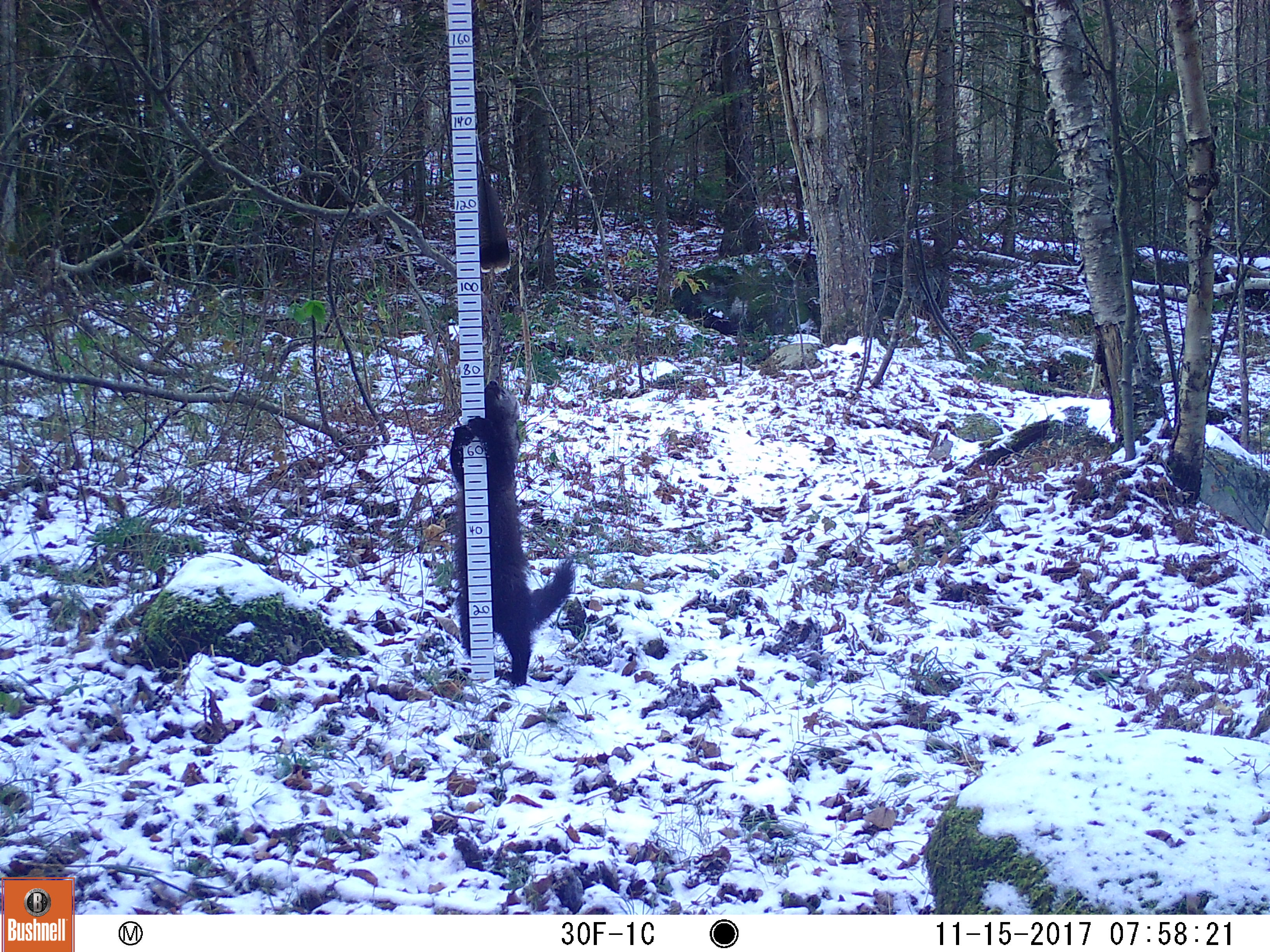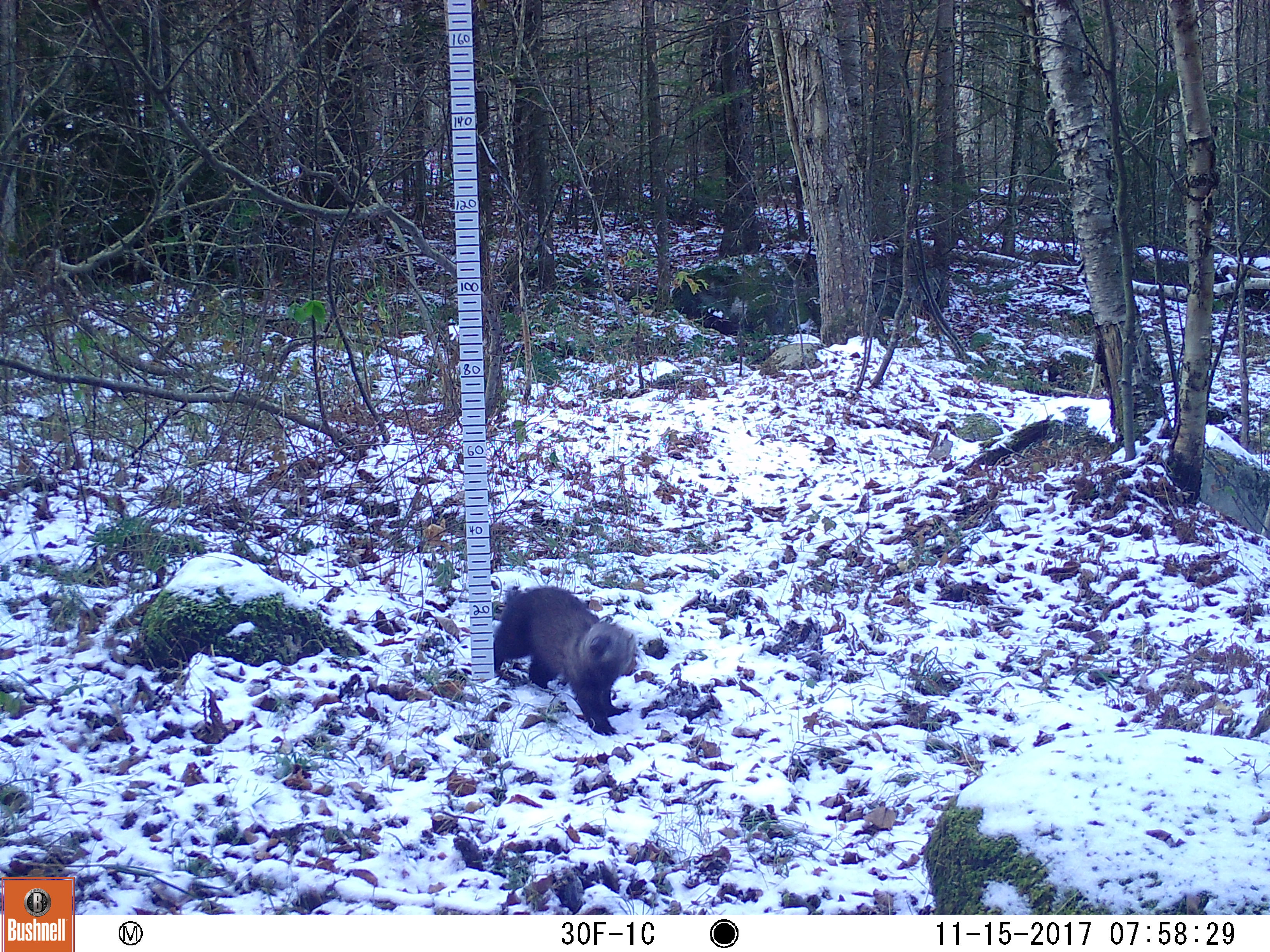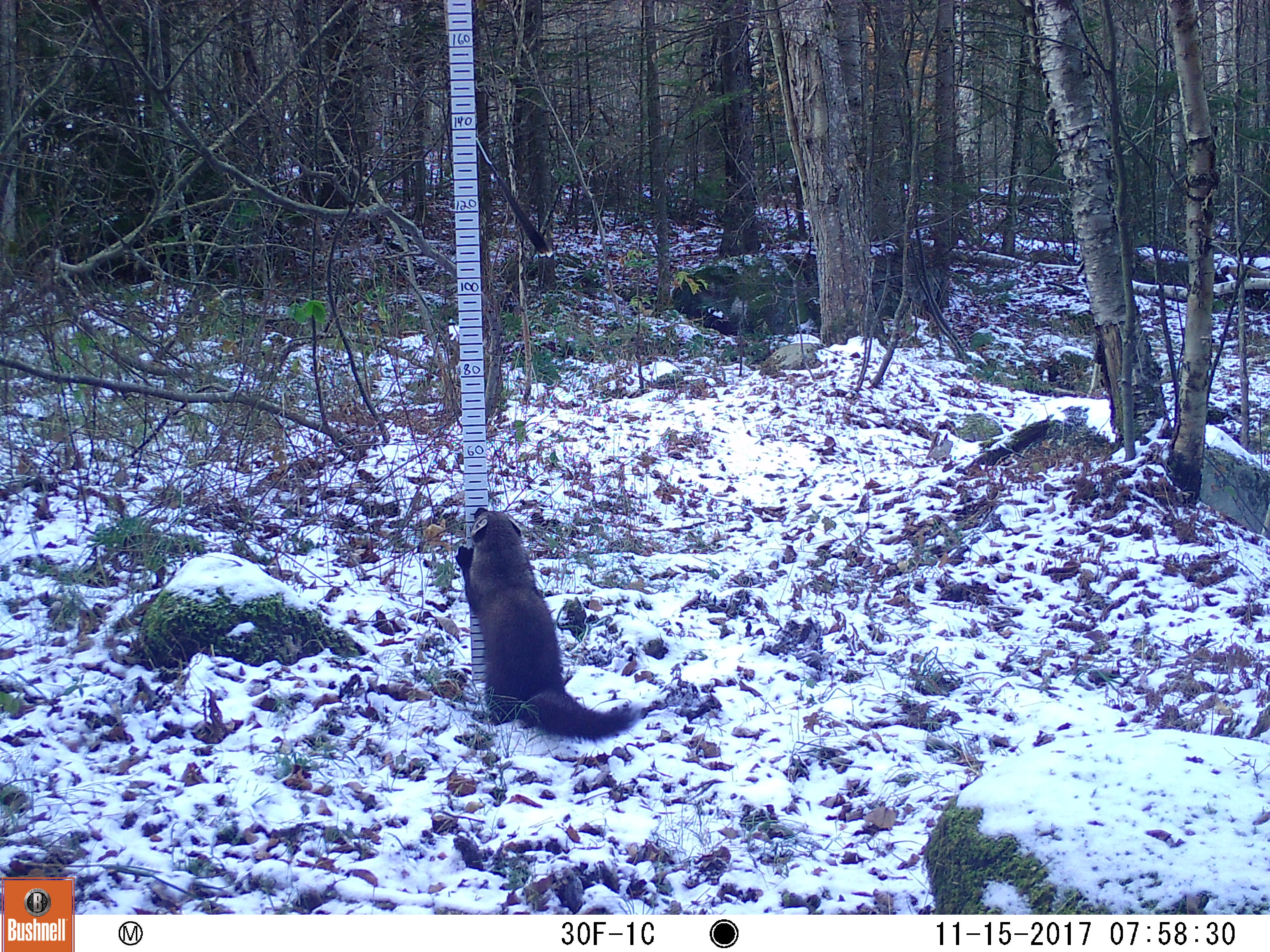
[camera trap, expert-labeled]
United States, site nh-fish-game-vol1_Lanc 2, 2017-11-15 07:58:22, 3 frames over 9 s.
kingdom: Animalia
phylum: Chordata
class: Mammalia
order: Carnivora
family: Mustelidae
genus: Pekania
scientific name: Pekania pennanti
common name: fisher